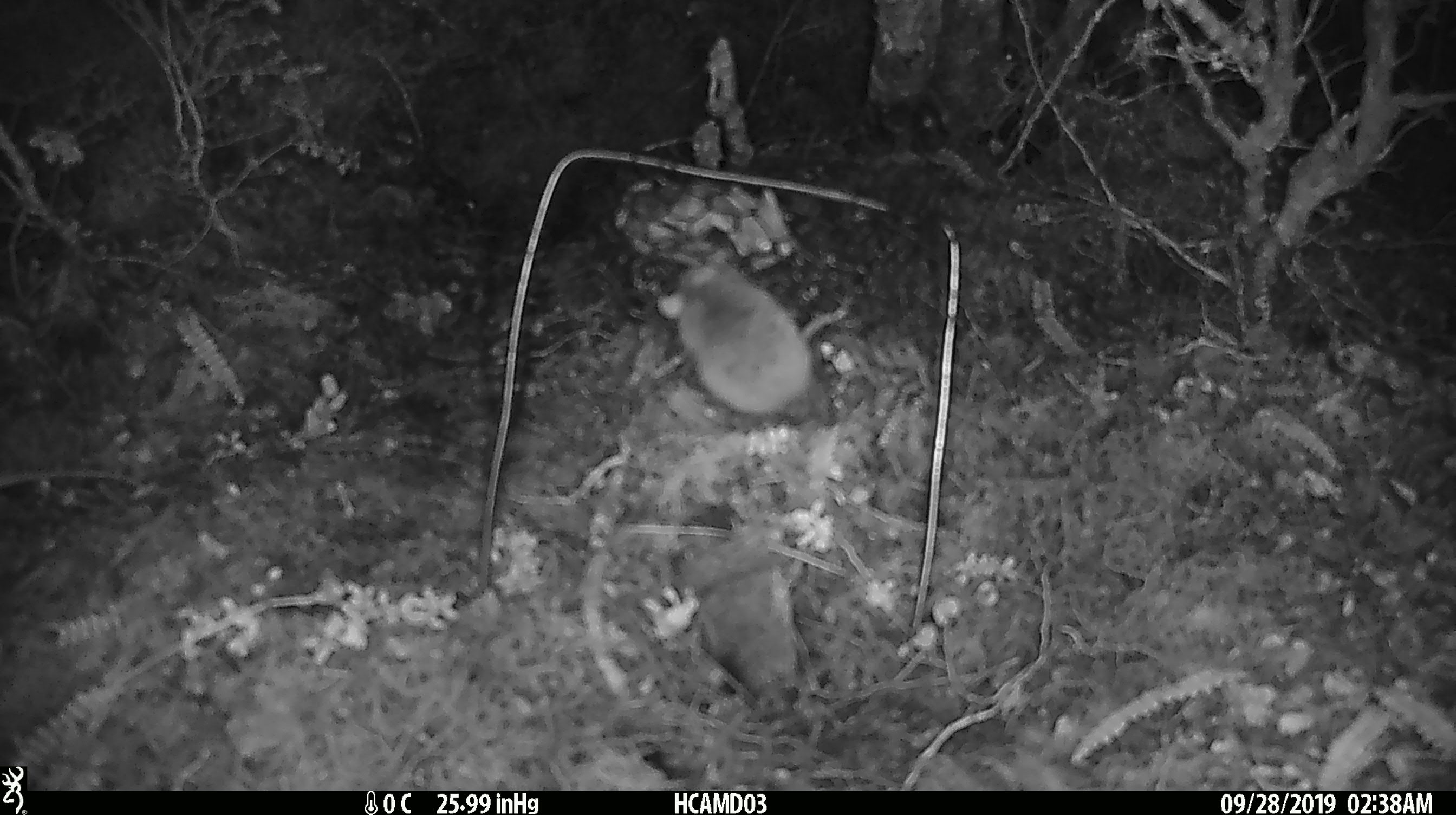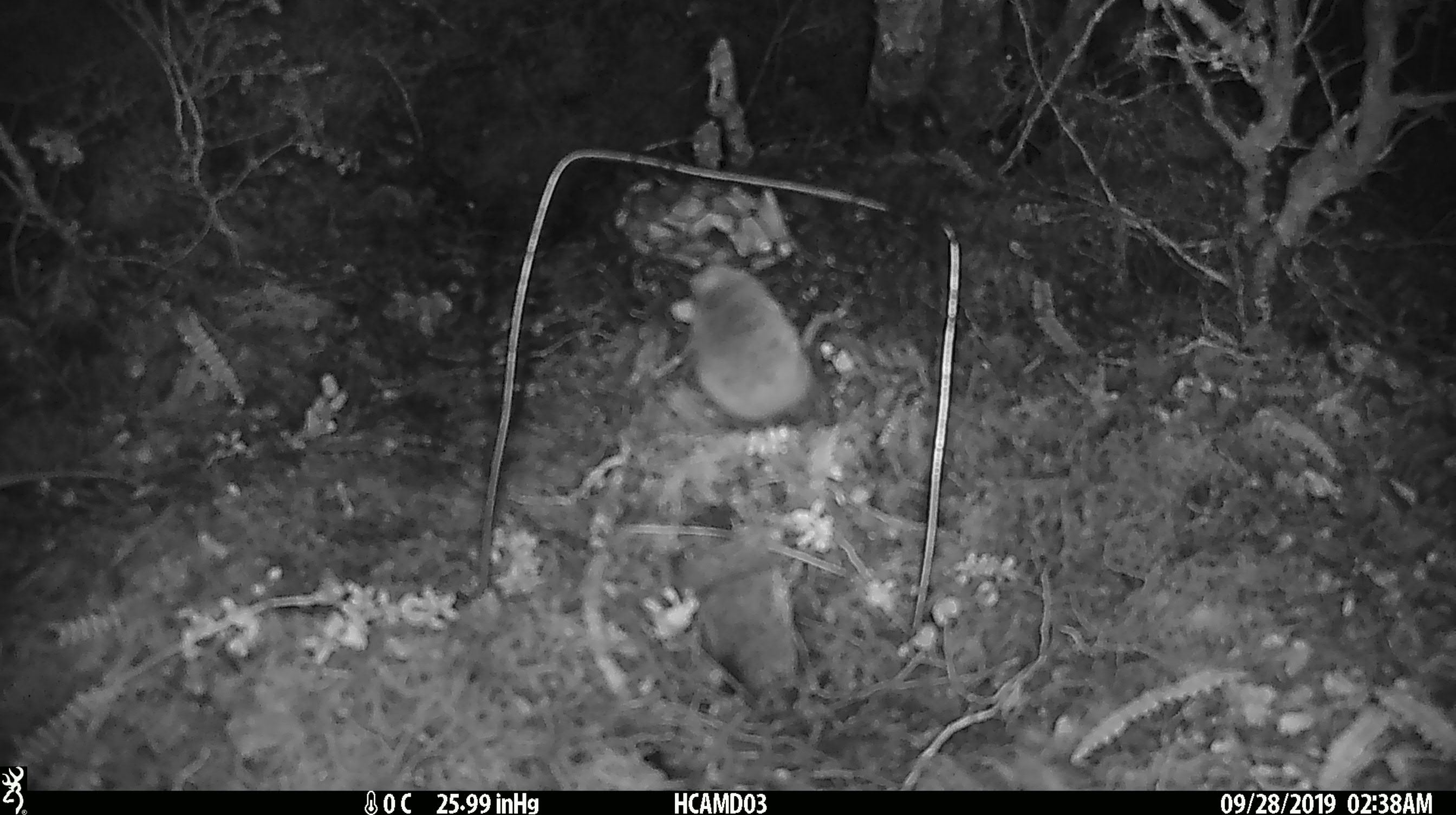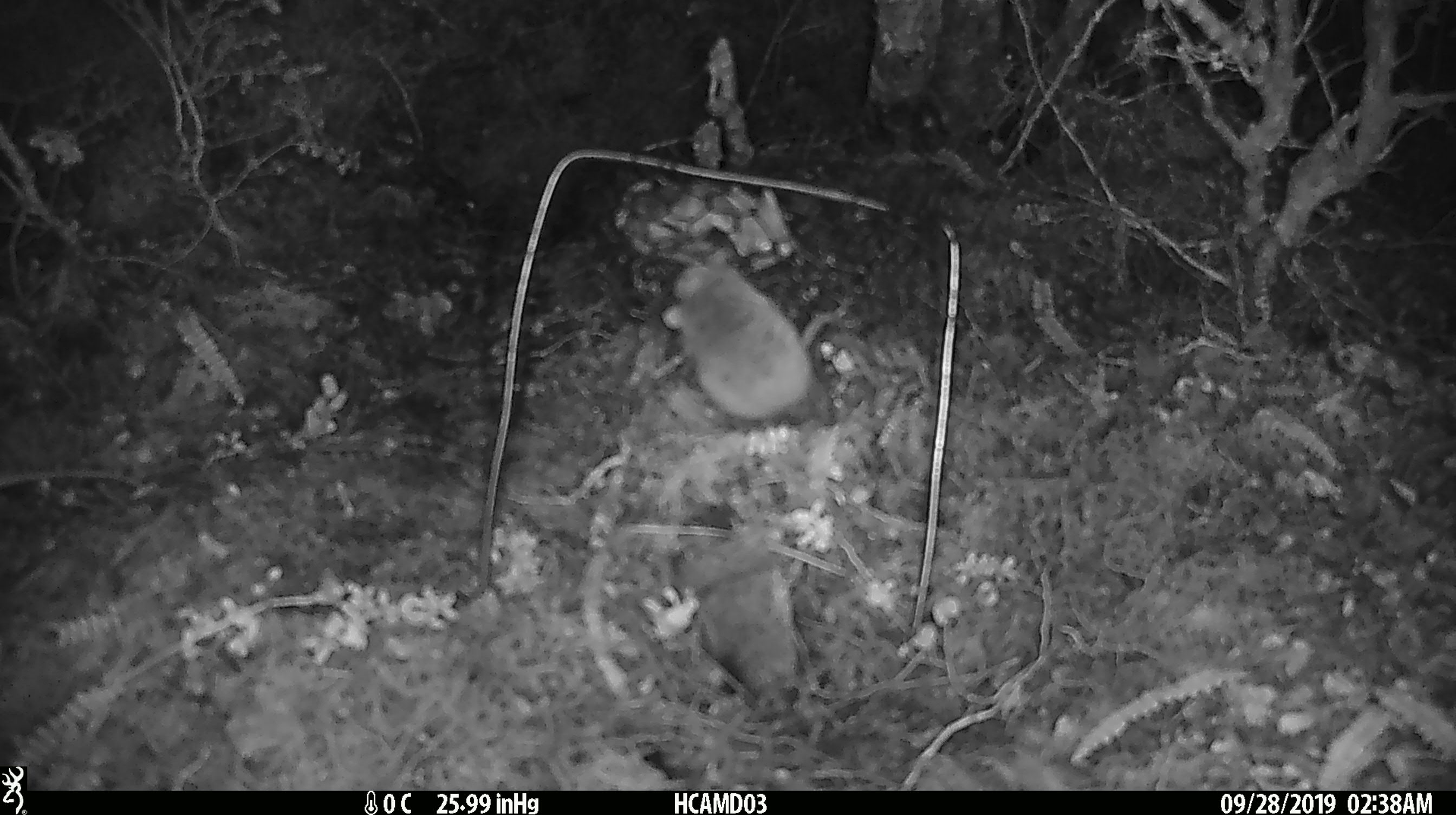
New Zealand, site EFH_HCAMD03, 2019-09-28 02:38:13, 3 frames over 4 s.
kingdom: Animalia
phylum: Chordata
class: Mammalia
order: Rodentia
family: Muridae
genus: Mus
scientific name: Mus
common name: mouse